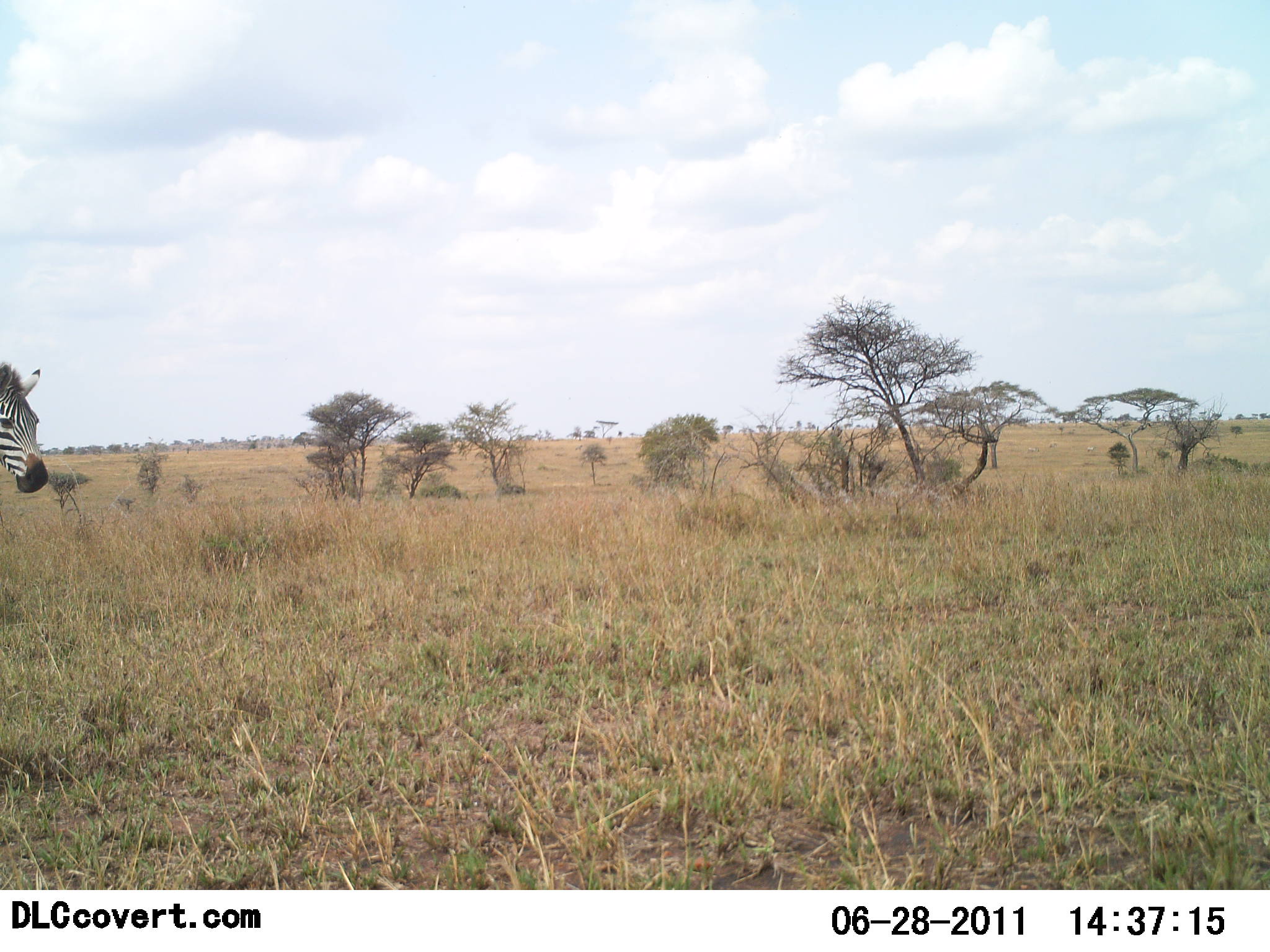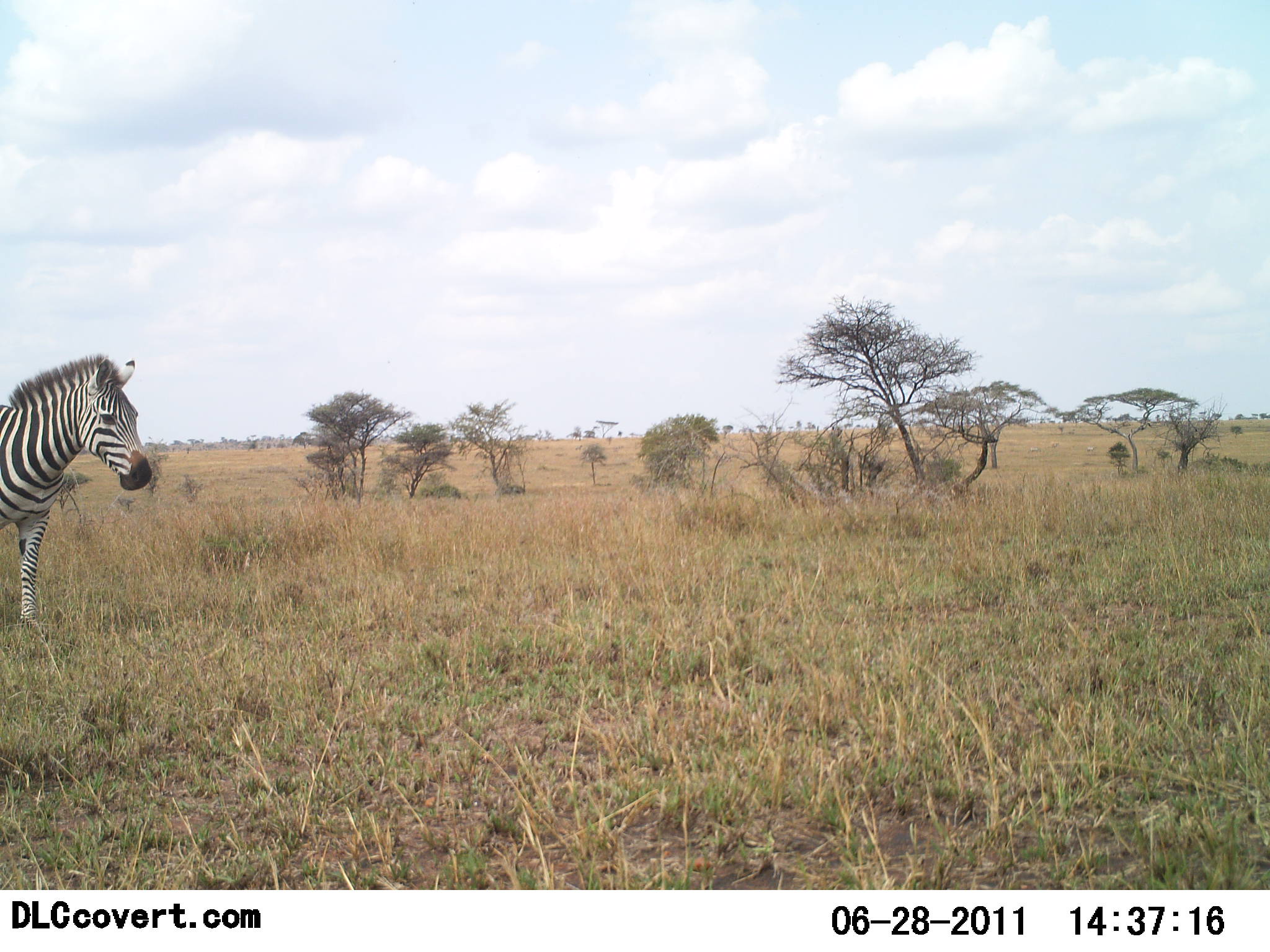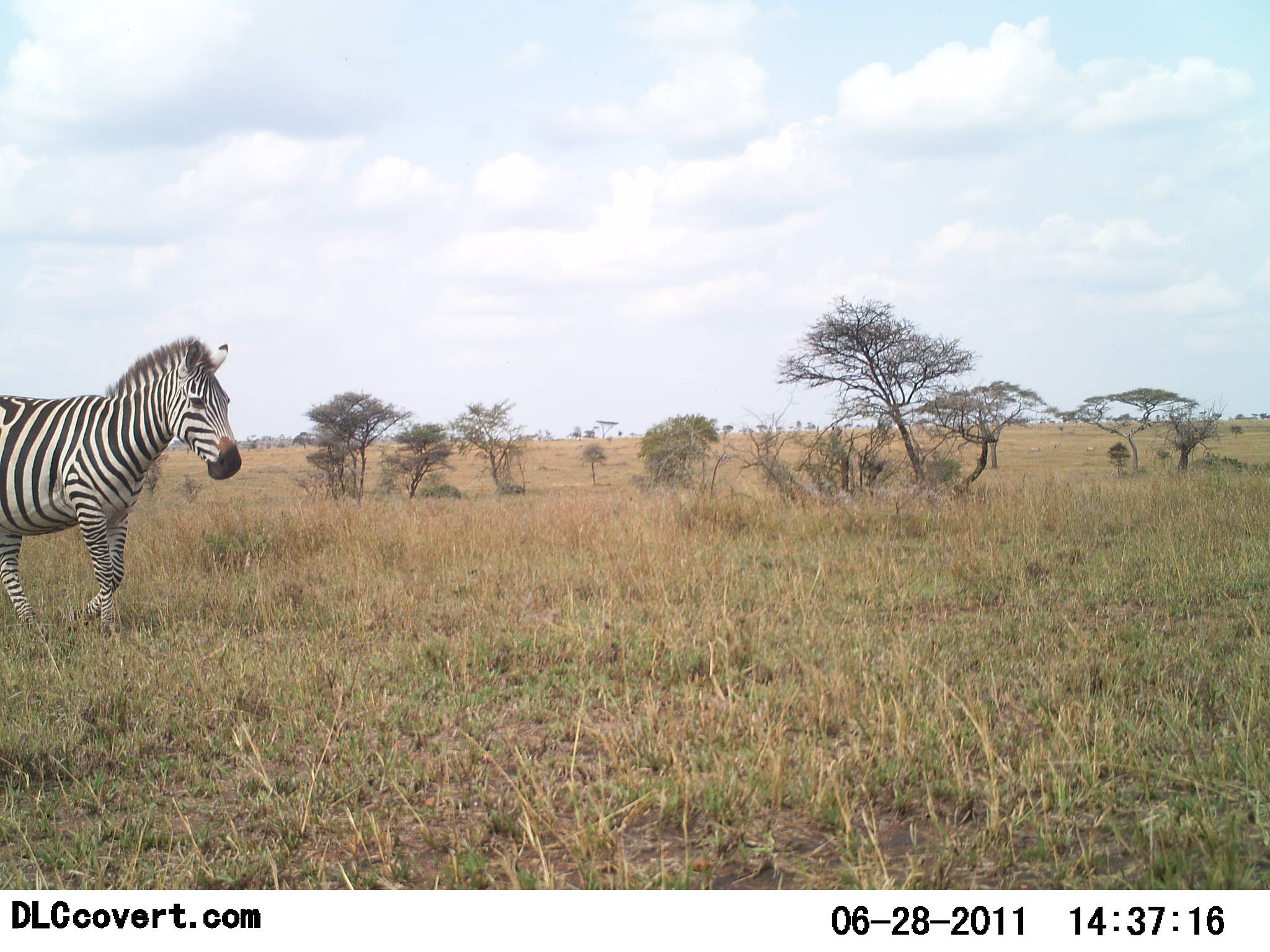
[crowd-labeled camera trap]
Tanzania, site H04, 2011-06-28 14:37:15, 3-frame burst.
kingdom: Animalia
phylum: Chordata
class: Mammalia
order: Perissodactyla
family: Equidae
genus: Equus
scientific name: Equus quagga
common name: plains zebra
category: zebra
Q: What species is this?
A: Zebra (plains zebra) (Equus quagga).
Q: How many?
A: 1.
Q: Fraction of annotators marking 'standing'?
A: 8%.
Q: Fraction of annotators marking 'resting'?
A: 0%.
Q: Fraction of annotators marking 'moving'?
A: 92%.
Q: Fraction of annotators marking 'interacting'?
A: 0%.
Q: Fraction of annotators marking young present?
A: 0%.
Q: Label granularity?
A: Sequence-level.